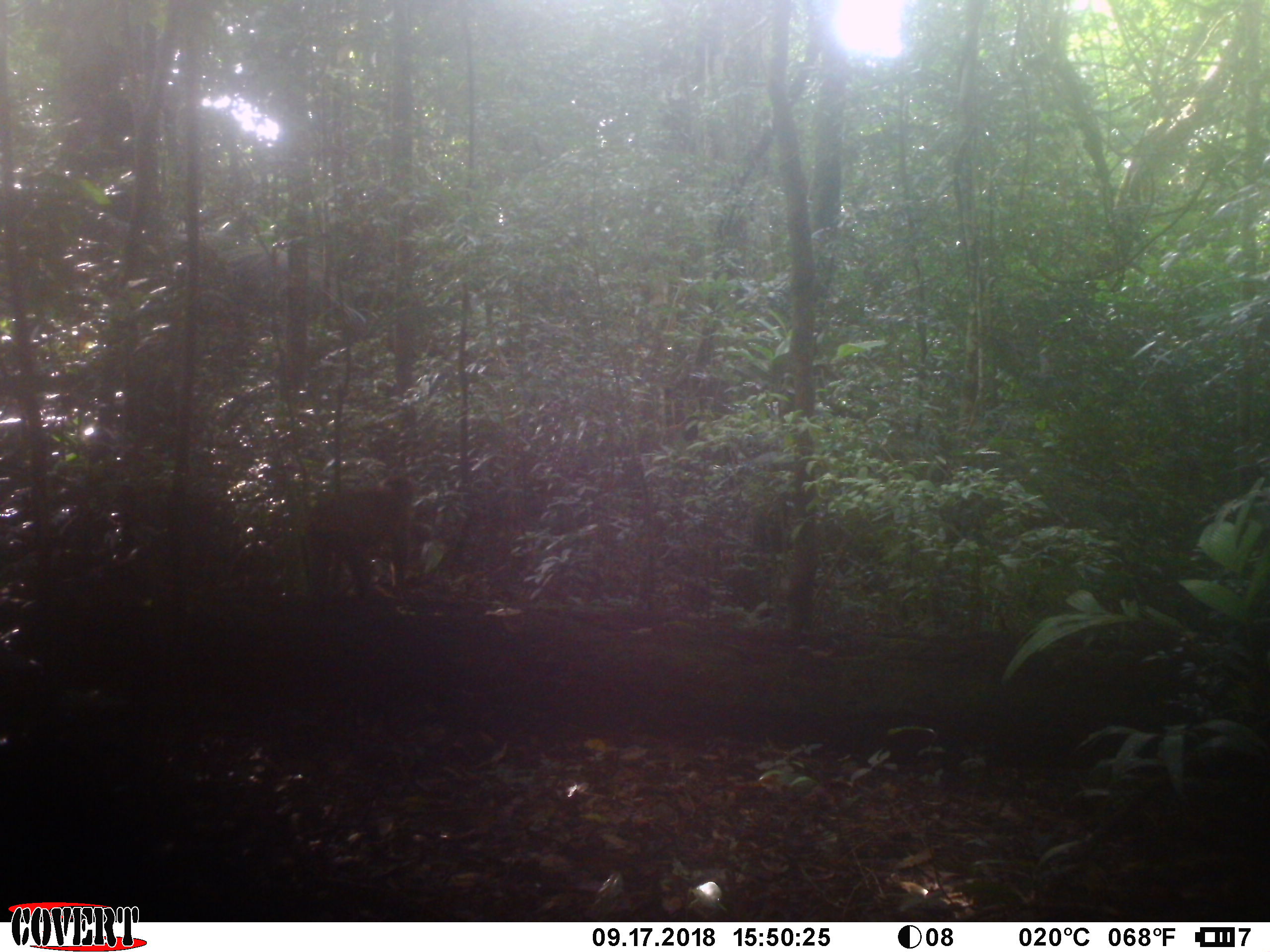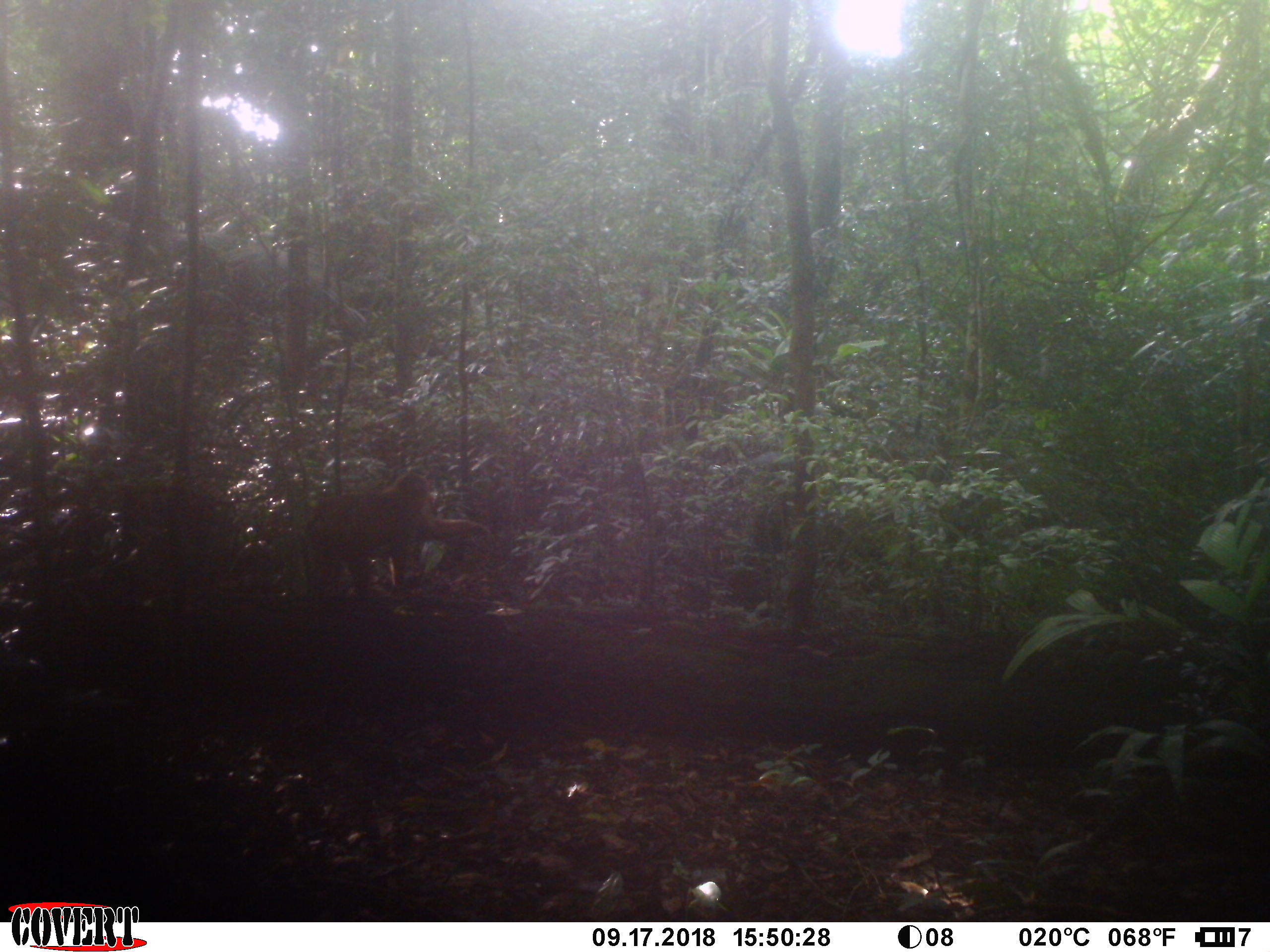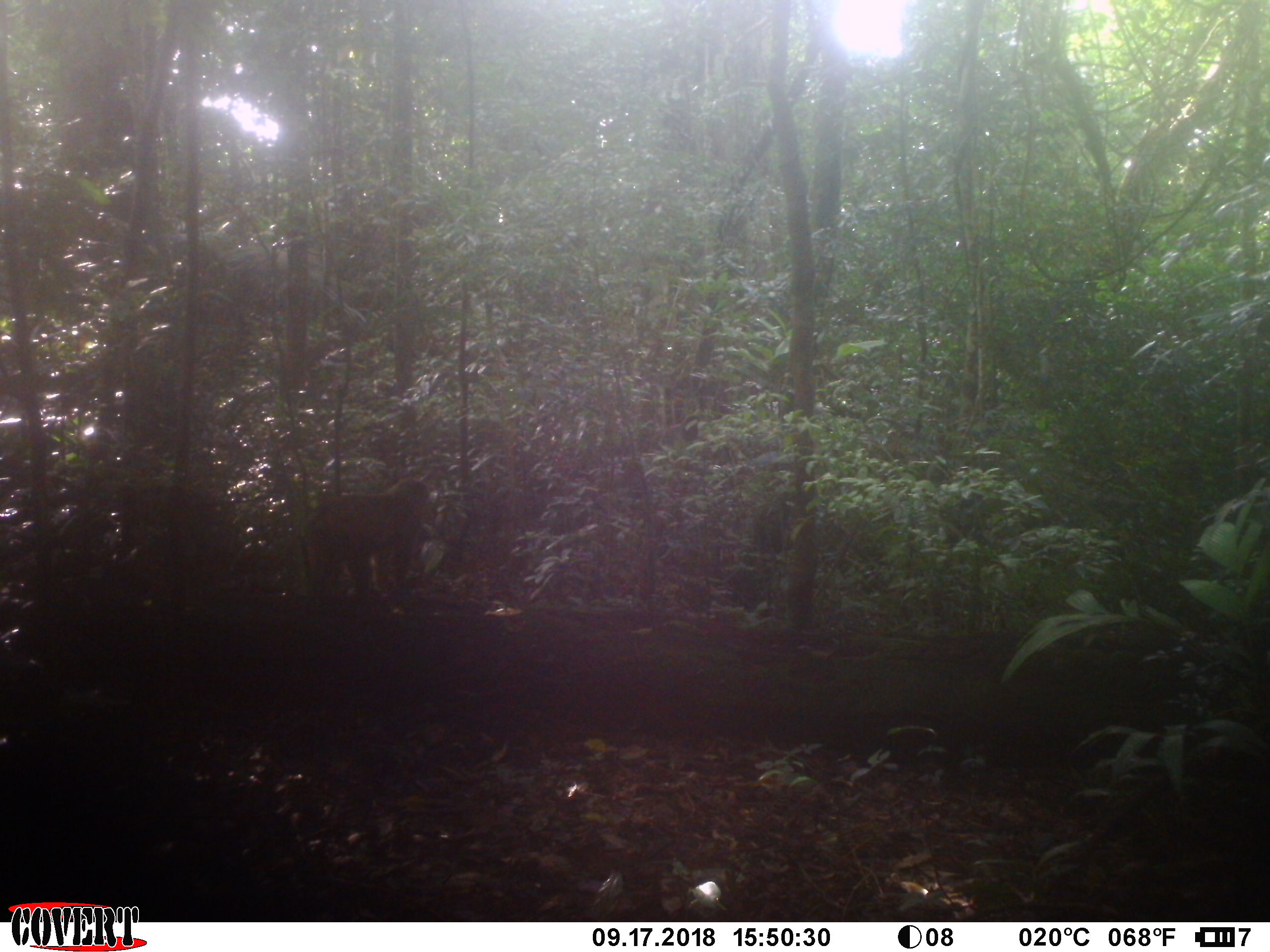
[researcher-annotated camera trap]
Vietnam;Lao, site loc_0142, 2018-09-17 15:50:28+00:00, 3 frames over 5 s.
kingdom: Animalia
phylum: Chordata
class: Mammalia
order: Primates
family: Cercopithecidae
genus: Macaca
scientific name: Macaca arctoides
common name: stump-tailed macaque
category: stump tailed macaque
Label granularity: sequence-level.